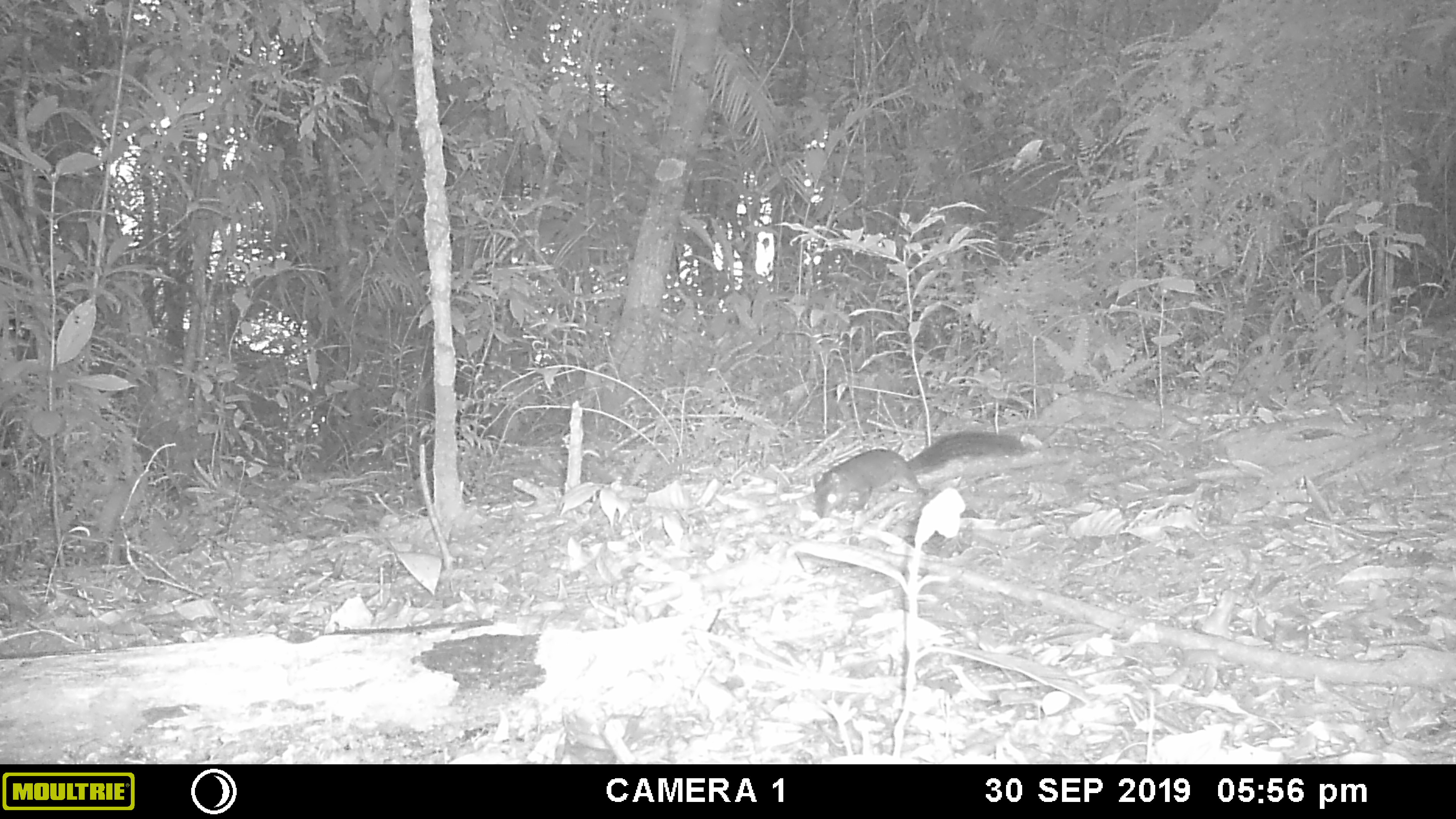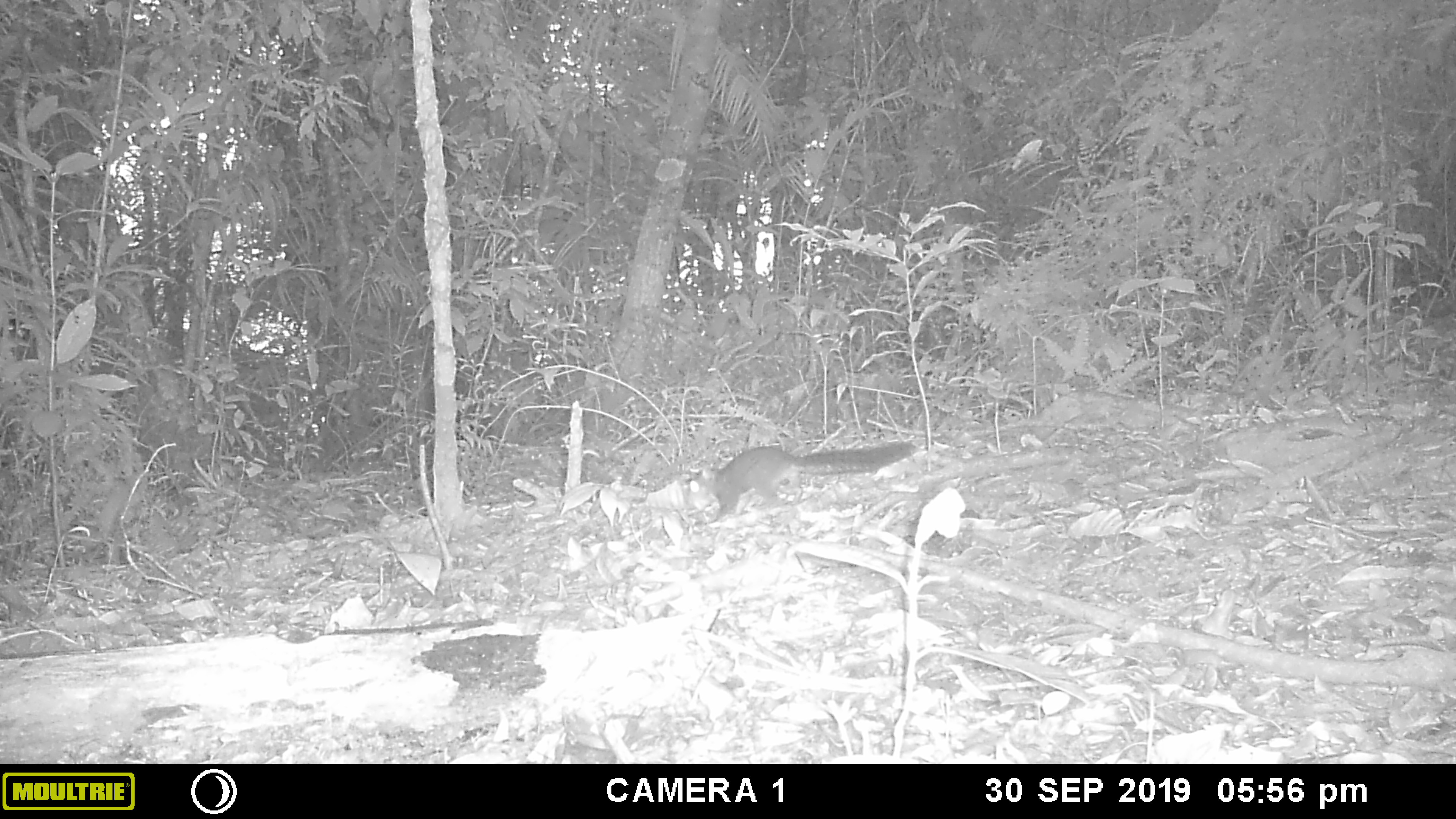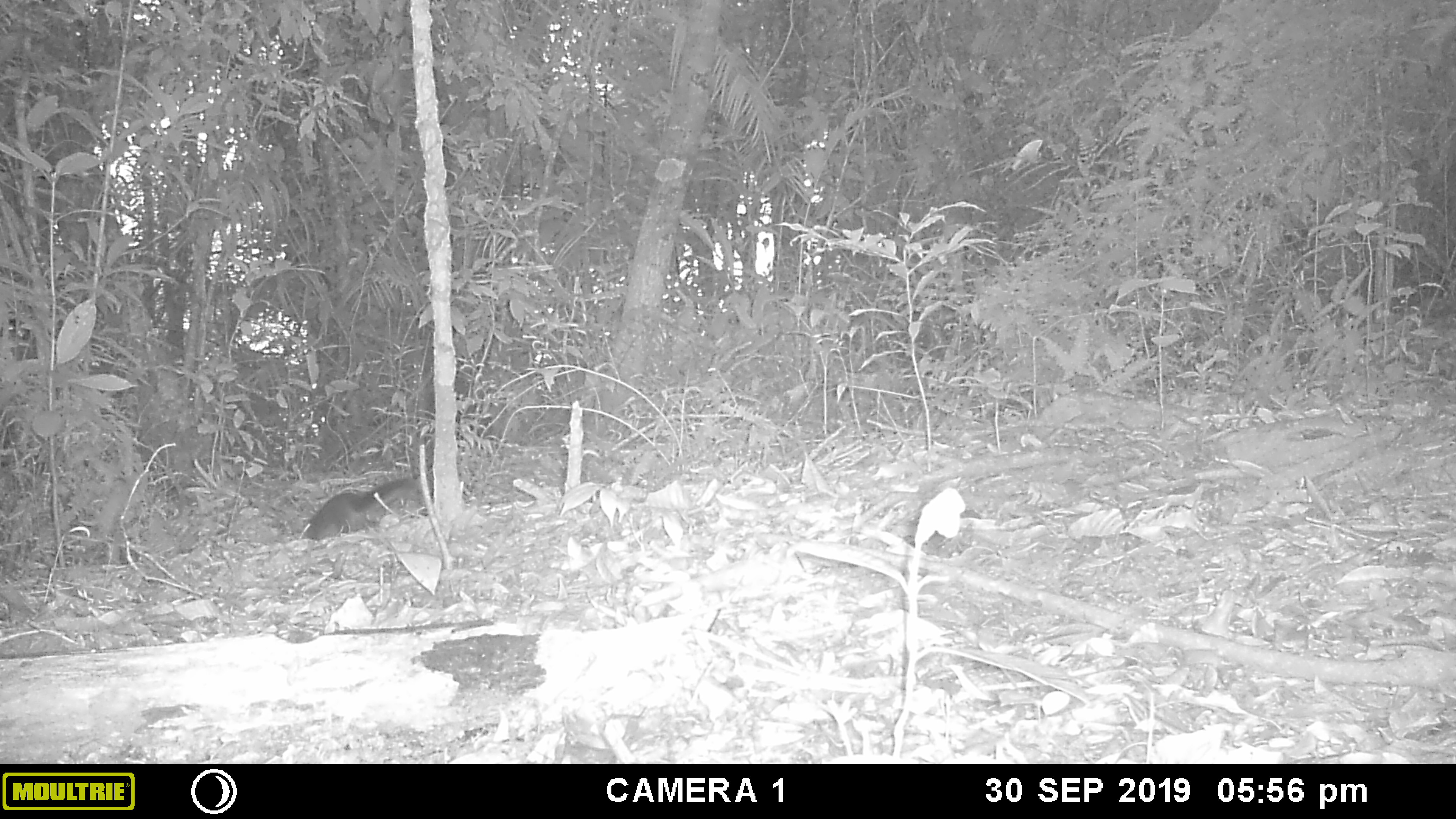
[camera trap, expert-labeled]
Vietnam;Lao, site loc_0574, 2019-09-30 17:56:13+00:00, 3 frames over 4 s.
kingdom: Animalia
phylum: Chordata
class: Mammalia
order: Rodentia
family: Sciuridae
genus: Dremomys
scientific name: Dremomys rufigenis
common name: red-cheeked squirrel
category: red cheeked squirrel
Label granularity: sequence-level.